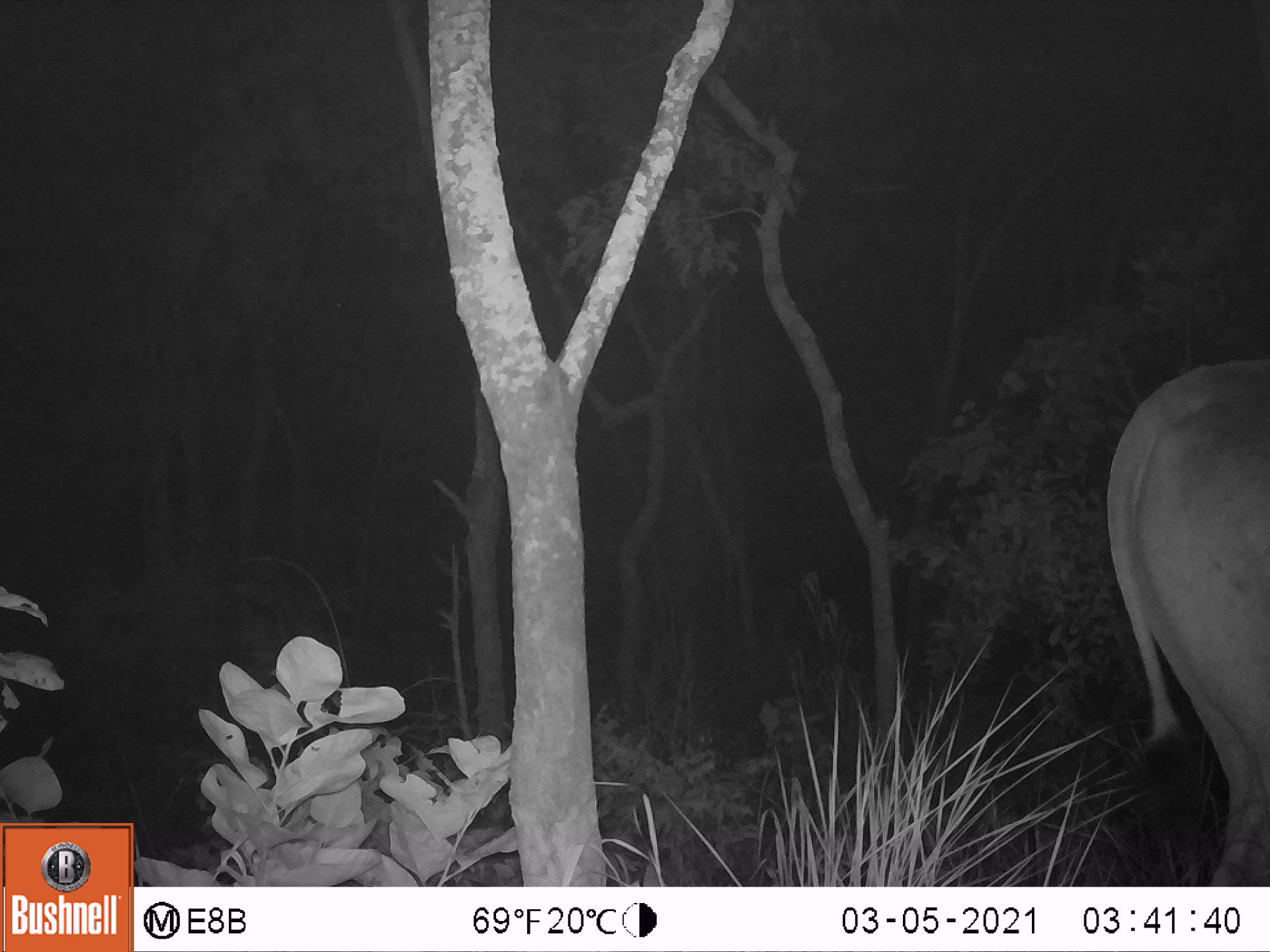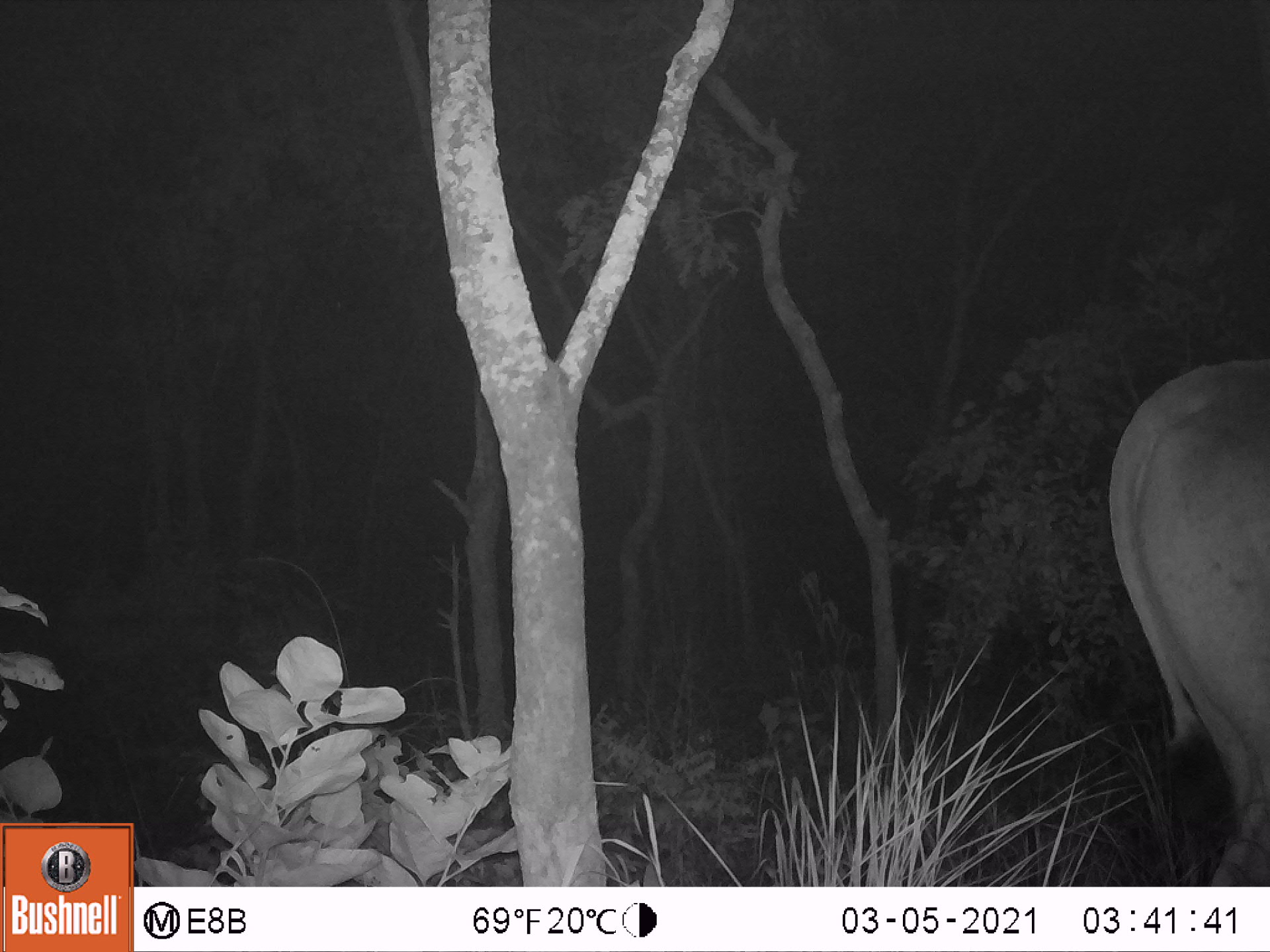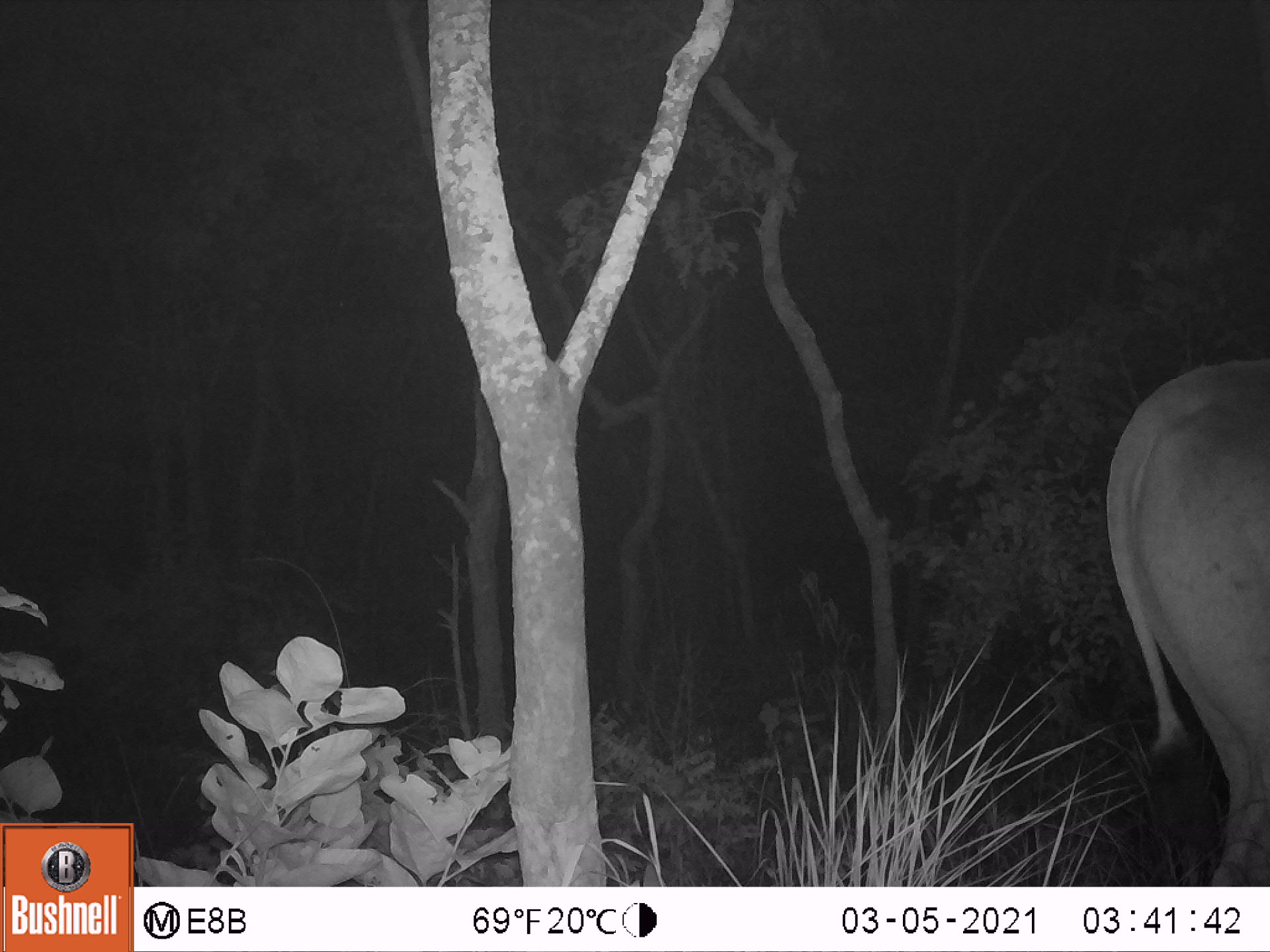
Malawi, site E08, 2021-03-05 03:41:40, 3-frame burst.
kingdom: Animalia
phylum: Chordata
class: Mammalia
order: Artiodactyla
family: Bovidae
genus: Tragelaphus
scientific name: Tragelaphus oryx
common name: common eland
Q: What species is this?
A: Common eland (Tragelaphus oryx).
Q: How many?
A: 1.